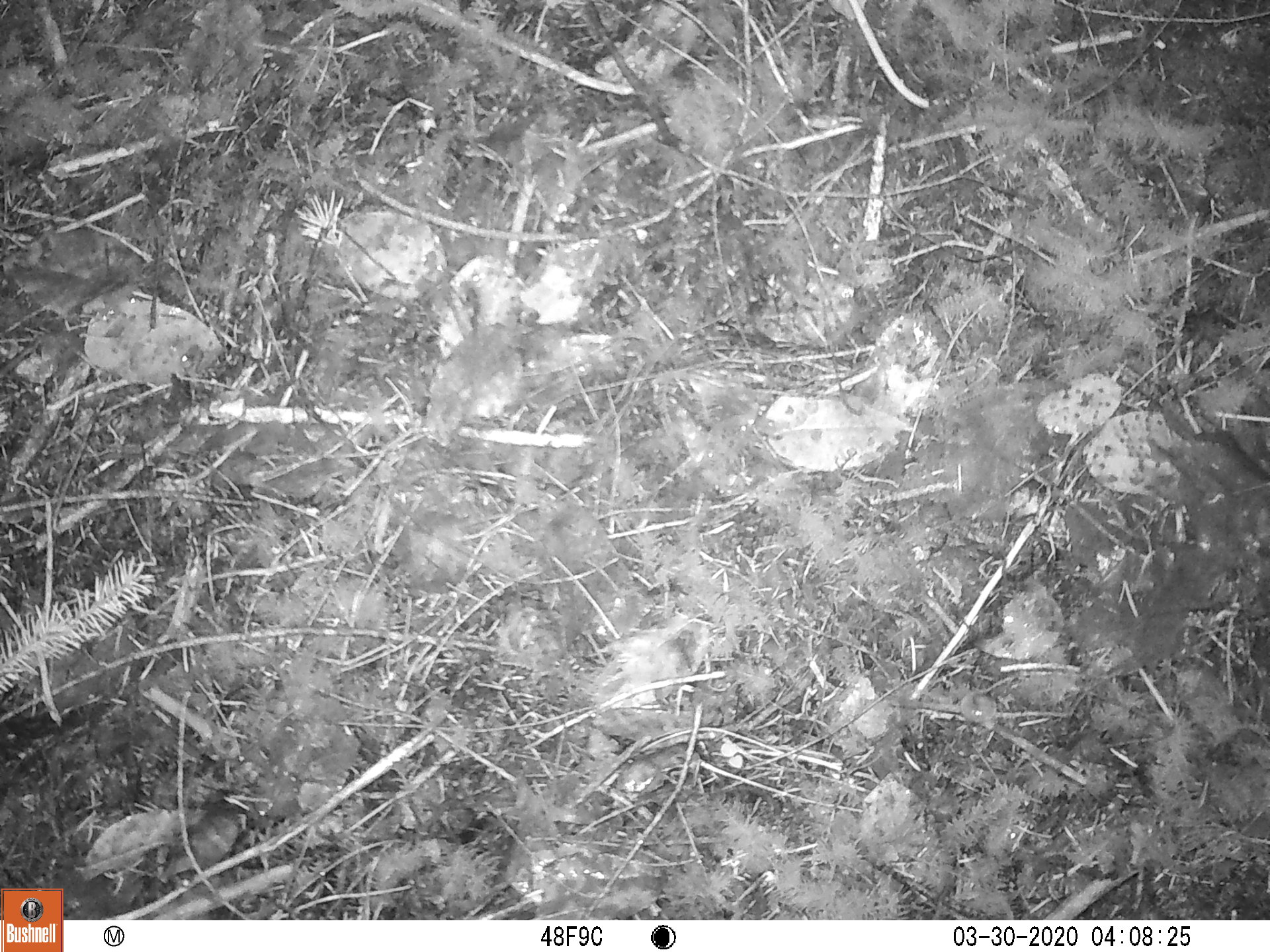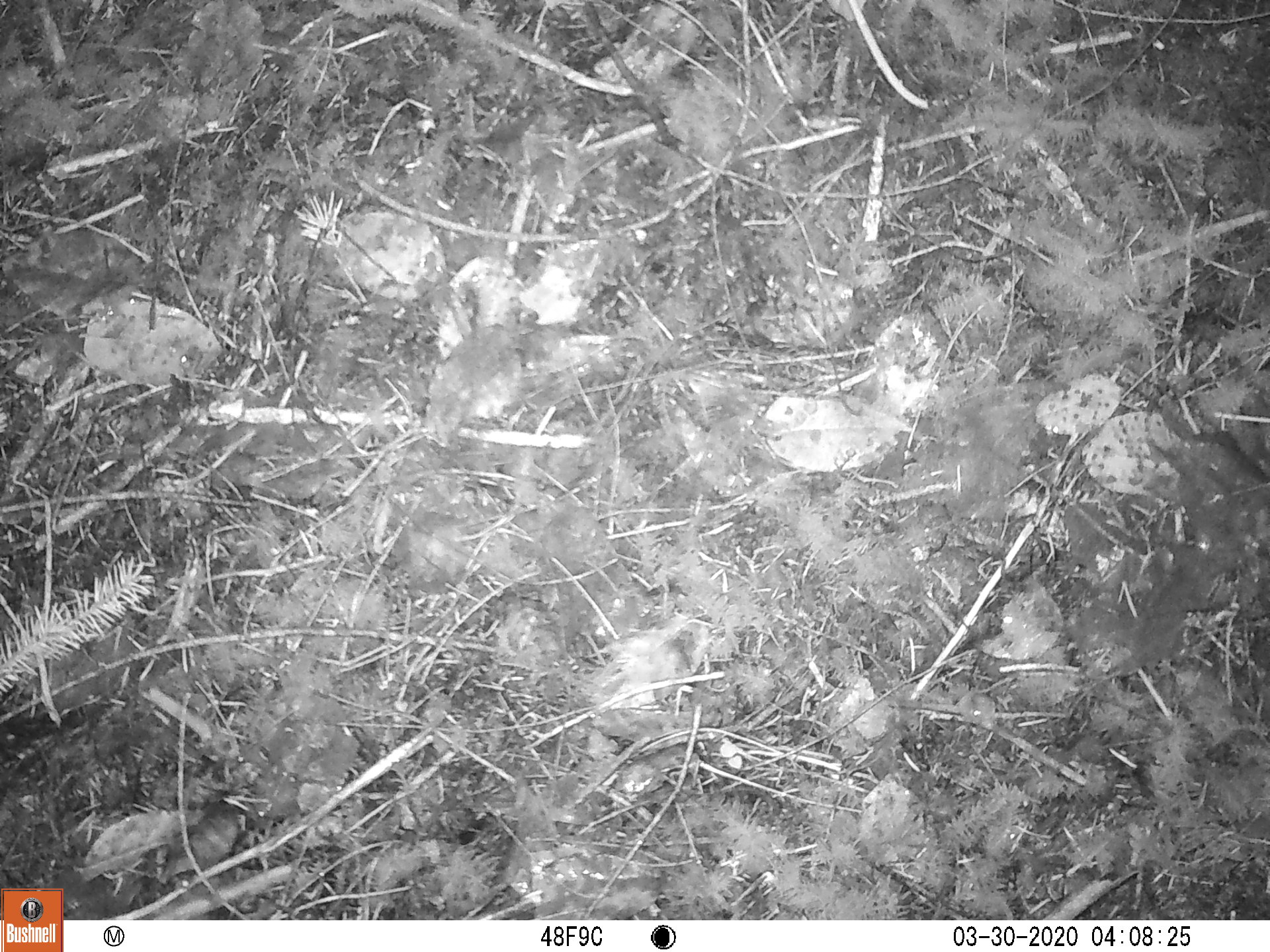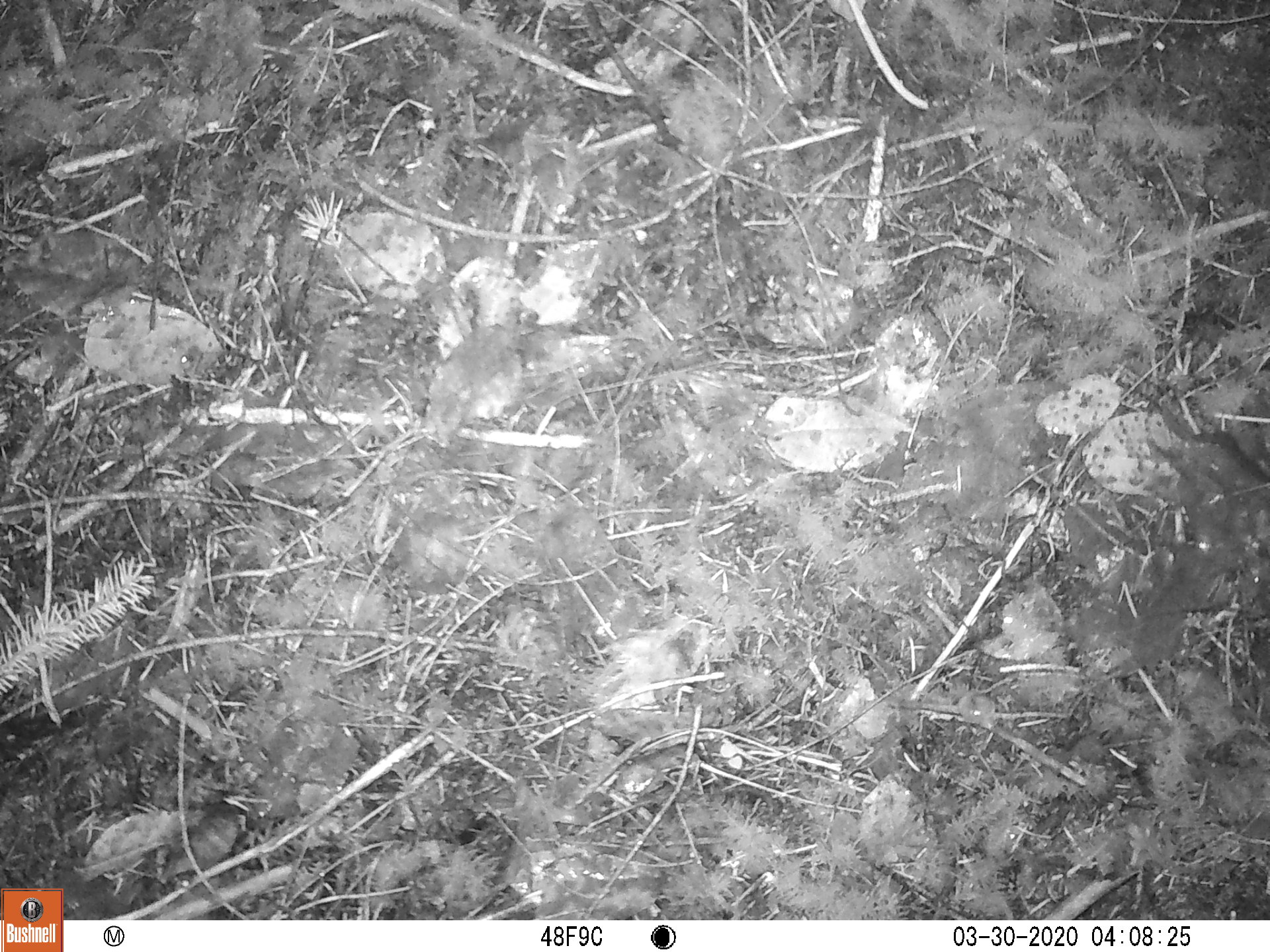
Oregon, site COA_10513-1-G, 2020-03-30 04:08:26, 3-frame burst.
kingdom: Animalia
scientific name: Animalia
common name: invertebrate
Invertebrate (Animalia).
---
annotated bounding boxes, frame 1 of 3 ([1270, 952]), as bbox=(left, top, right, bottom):
invertebrate: bbox=(935, 672, 1015, 735)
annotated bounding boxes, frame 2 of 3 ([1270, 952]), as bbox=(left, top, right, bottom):
invertebrate: bbox=(942, 672, 1010, 741)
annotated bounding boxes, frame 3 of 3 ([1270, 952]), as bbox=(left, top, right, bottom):
invertebrate: bbox=(938, 669, 1006, 753)